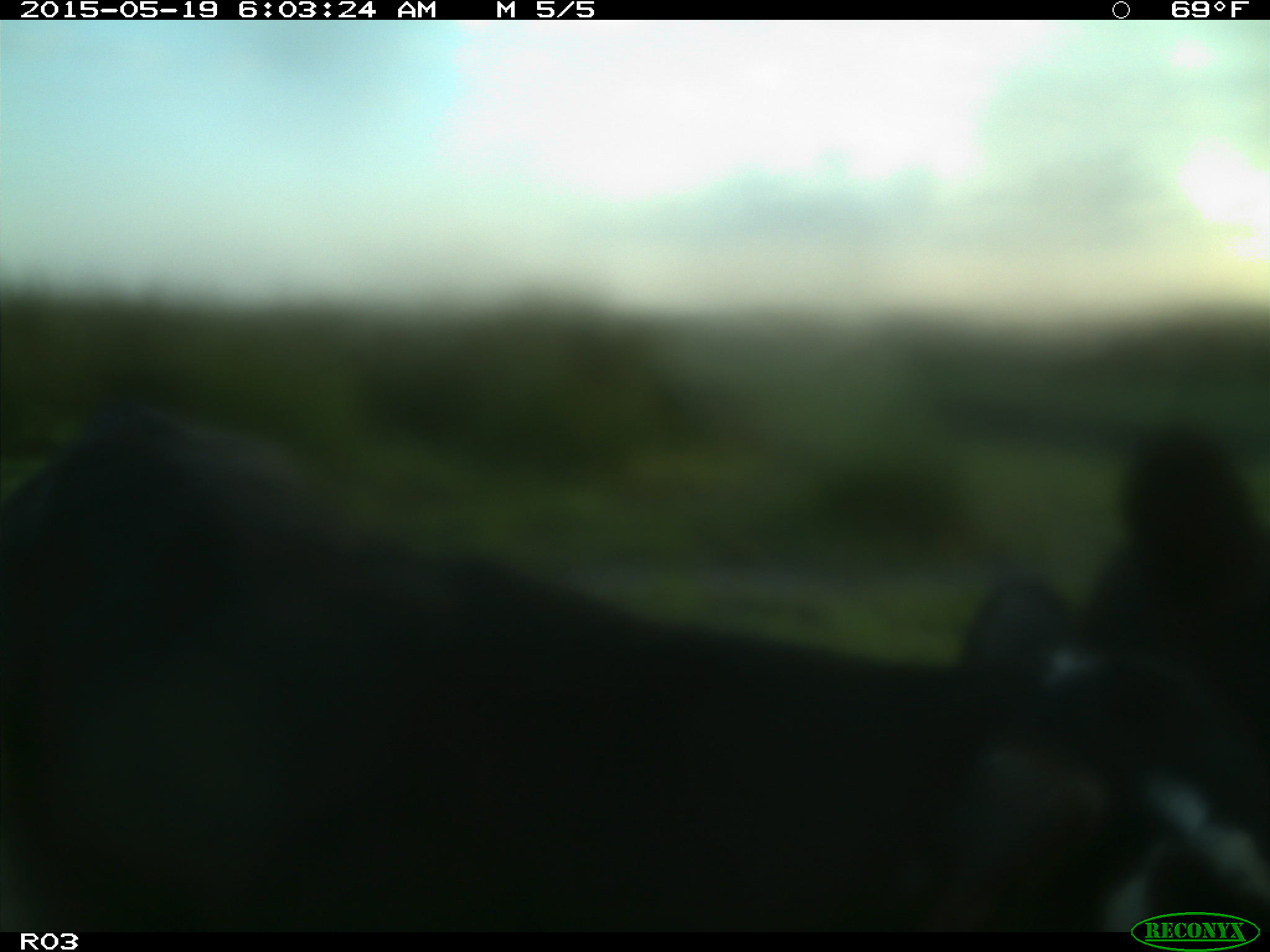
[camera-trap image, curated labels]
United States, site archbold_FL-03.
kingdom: Animalia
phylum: Chordata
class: Mammalia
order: Artiodactyla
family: Bovidae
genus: Bos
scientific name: Bos taurus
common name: domestic cow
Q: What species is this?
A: Bos taurus (domestic cow).